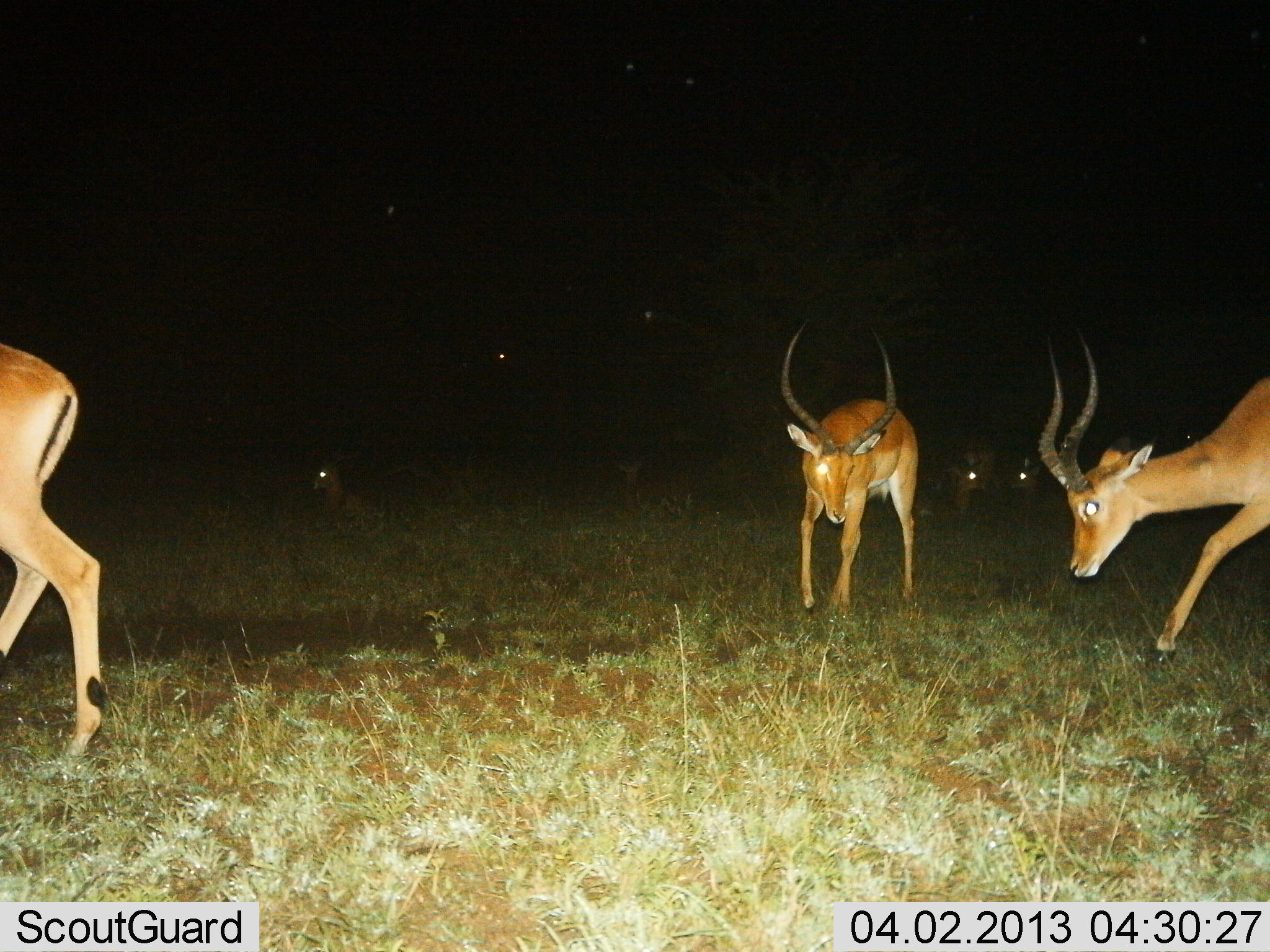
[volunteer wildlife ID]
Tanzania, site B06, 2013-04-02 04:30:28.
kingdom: Animalia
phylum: Chordata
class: Mammalia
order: Artiodactyla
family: Bovidae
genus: Aepyceros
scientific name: Aepyceros melampus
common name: impala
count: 6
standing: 43%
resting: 43%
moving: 61%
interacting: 9%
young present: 0%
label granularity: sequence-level